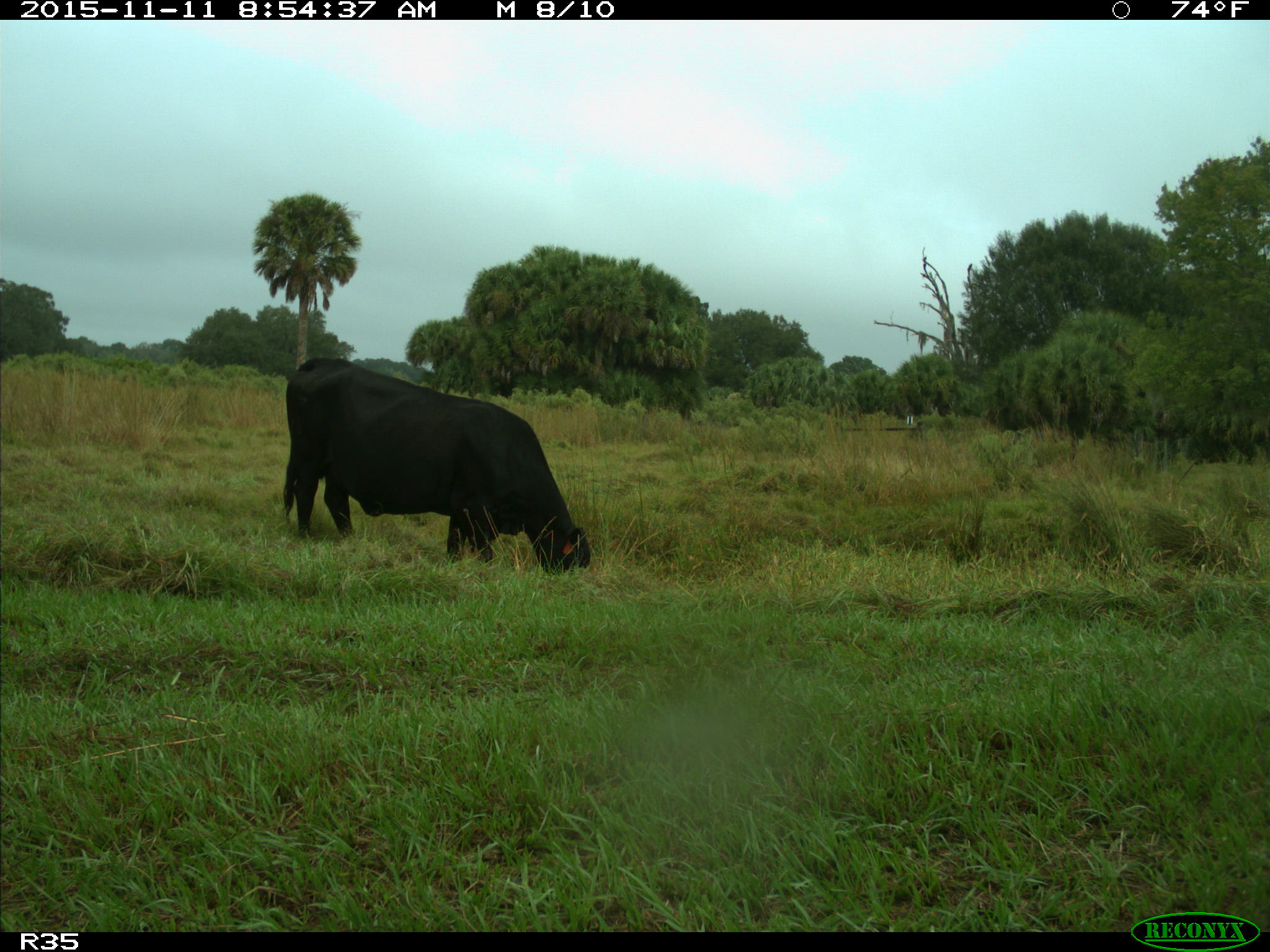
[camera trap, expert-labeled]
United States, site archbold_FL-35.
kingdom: Animalia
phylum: Chordata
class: Mammalia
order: Artiodactyla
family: Bovidae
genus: Bos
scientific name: Bos taurus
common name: domestic cow